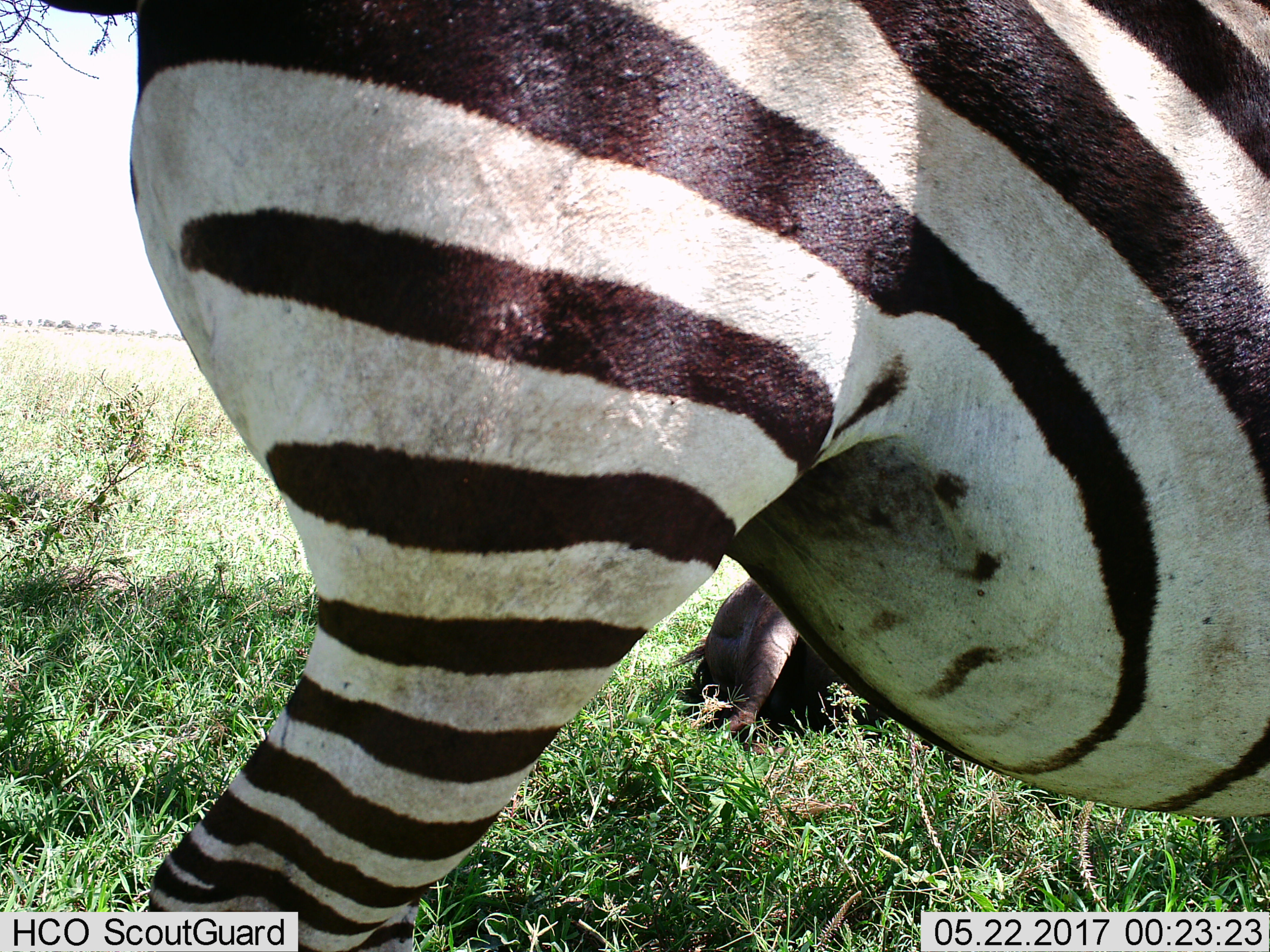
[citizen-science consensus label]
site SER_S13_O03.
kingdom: Animalia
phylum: Chordata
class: Mammalia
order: Perissodactyla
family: Equidae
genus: Equus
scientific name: Equus quagga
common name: plains zebra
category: zebraplains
Zebraplains (plains zebra) (Equus quagga), count 1. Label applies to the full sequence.